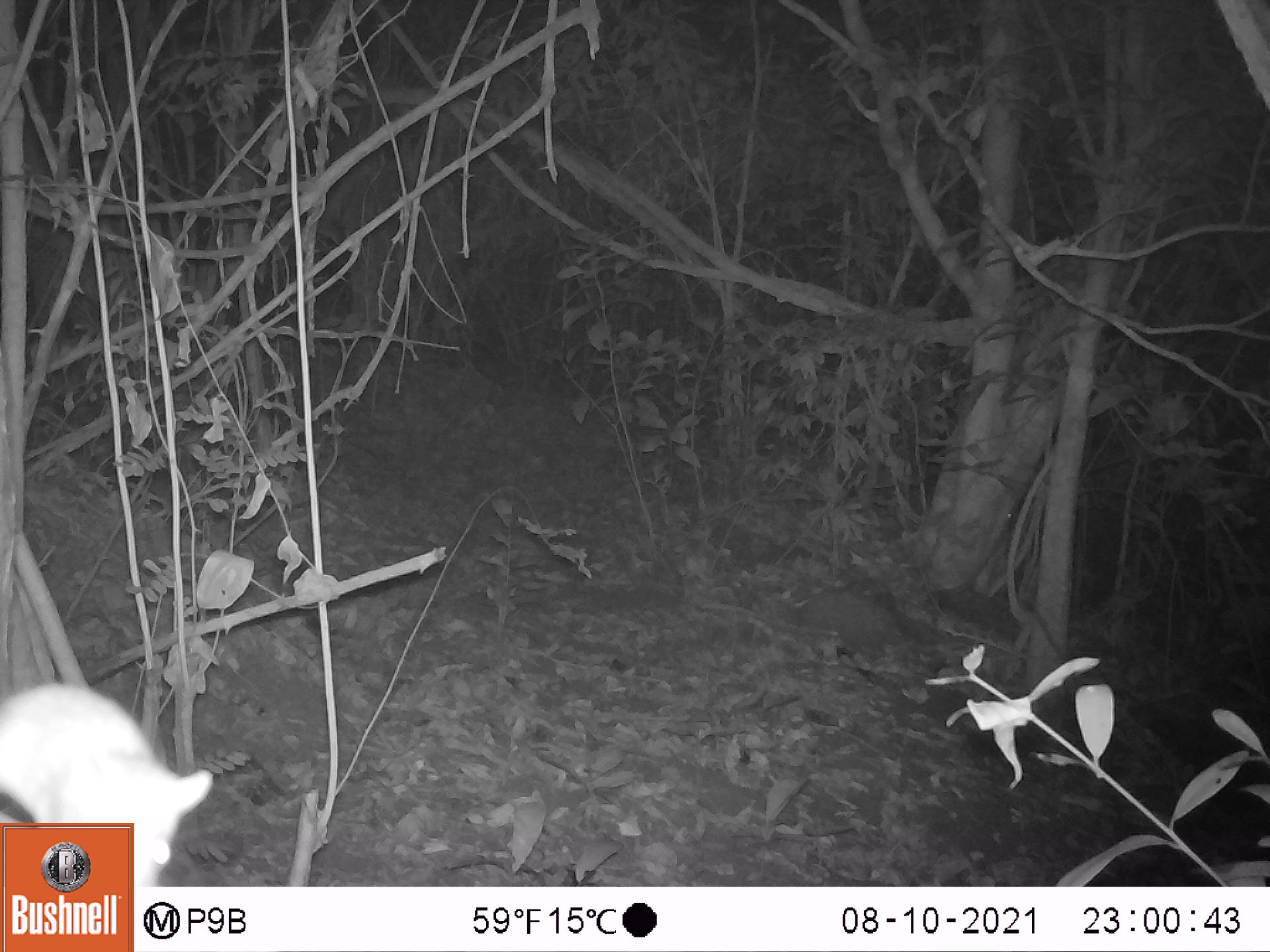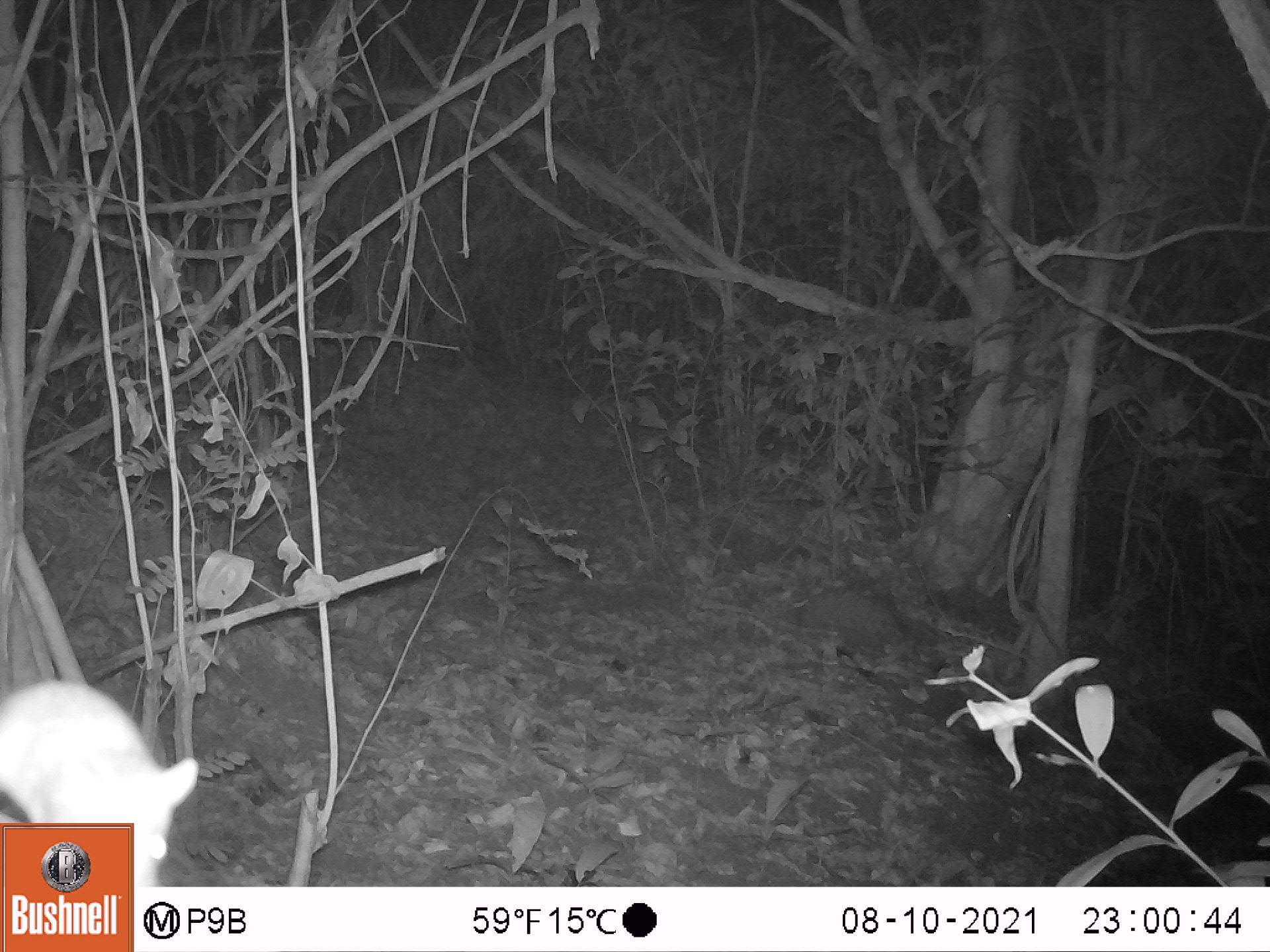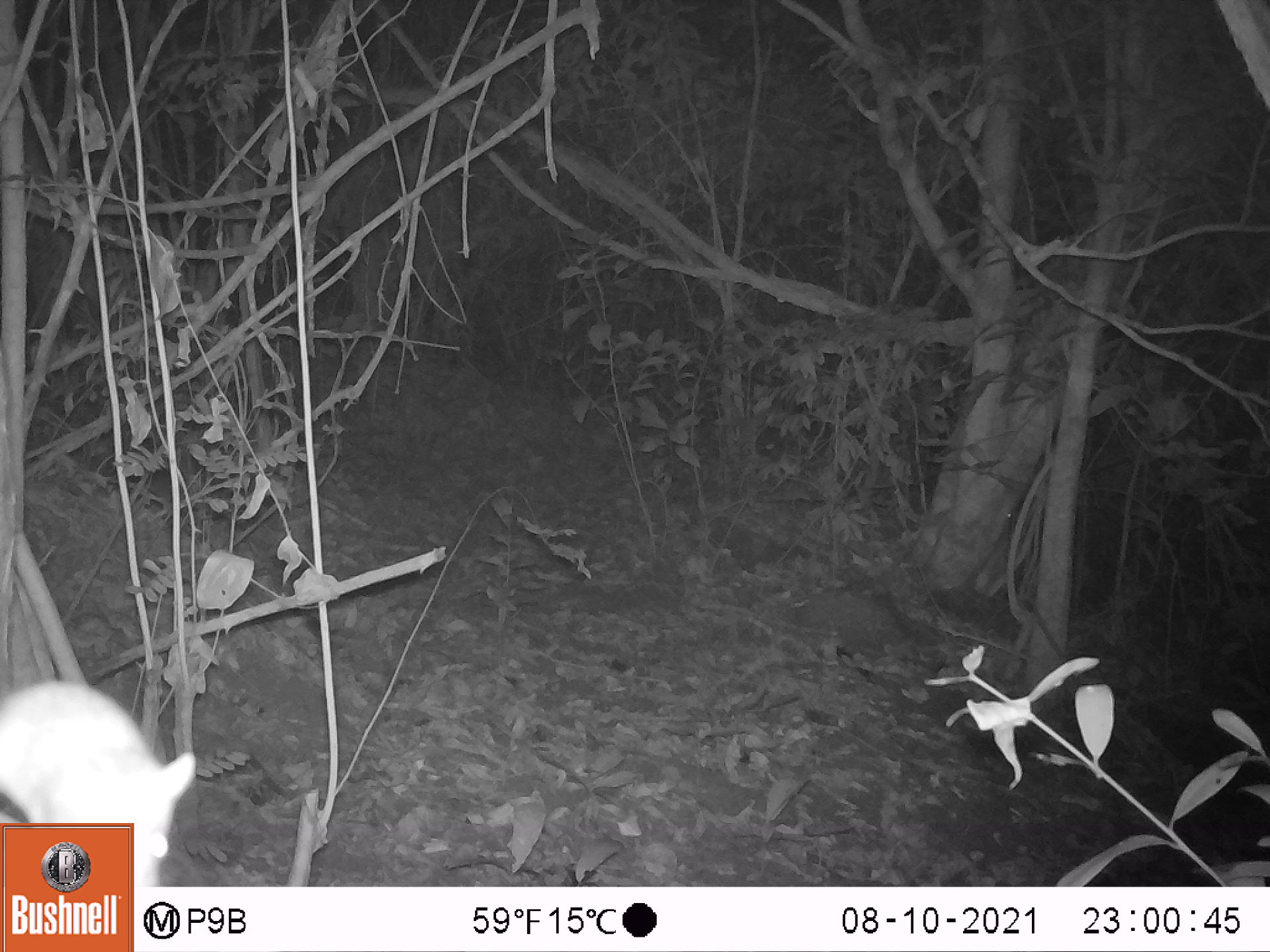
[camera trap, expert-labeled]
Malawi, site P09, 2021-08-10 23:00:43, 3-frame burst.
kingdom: Animalia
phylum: Chordata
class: Mammalia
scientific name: Mammalia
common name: small mammal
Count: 1.